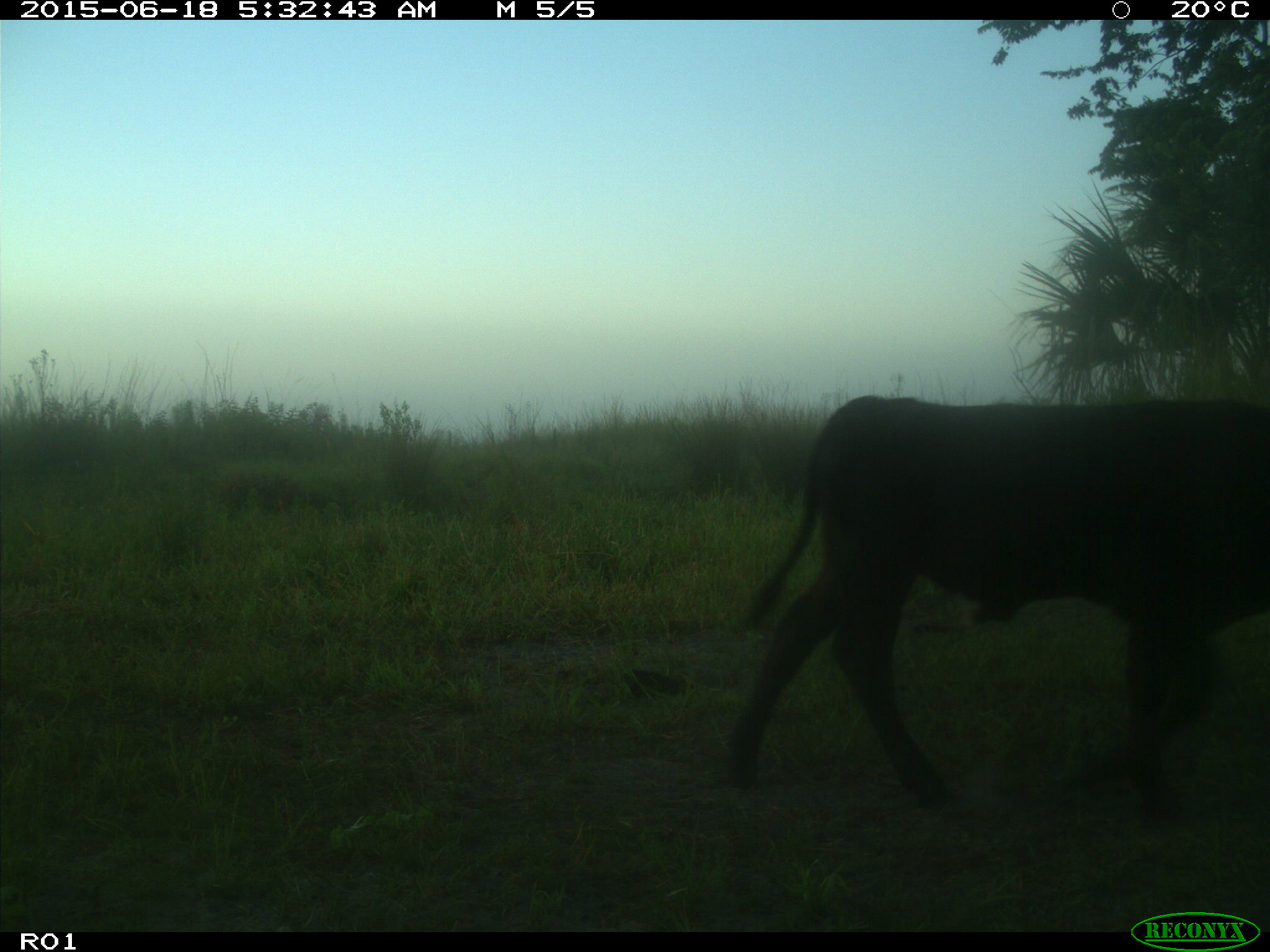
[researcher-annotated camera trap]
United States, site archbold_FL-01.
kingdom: Animalia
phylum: Chordata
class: Mammalia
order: Artiodactyla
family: Bovidae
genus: Bos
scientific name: Bos taurus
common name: domestic cow